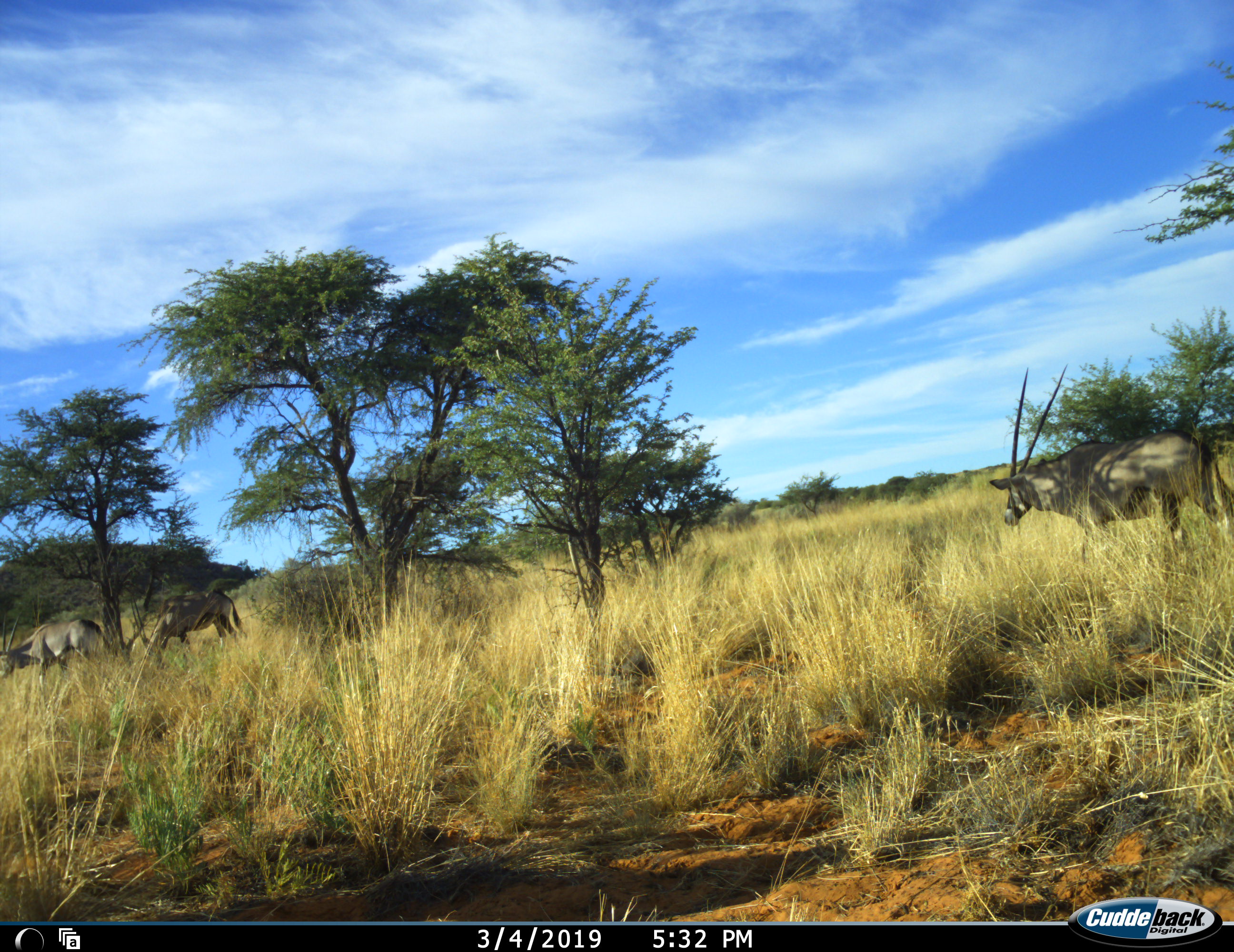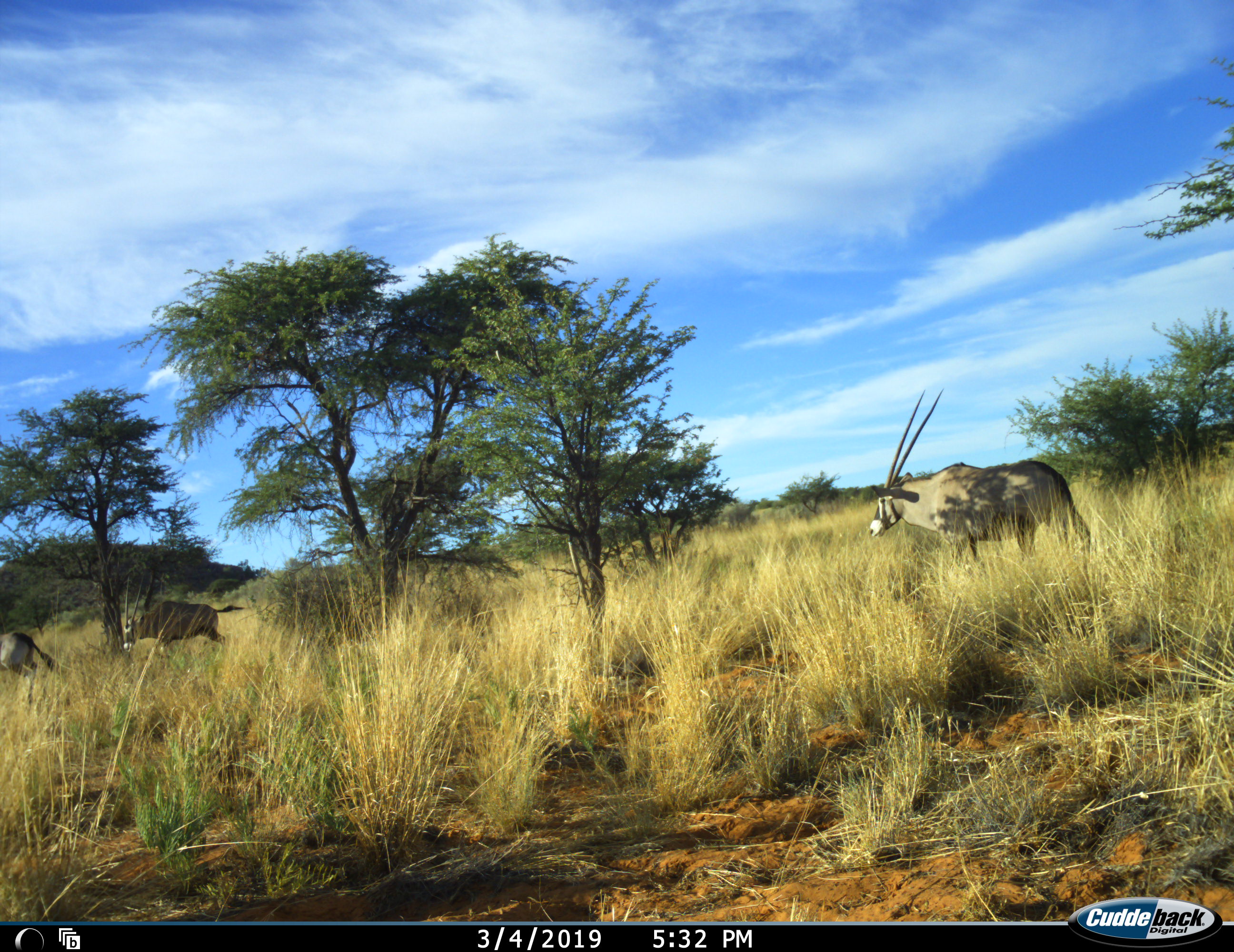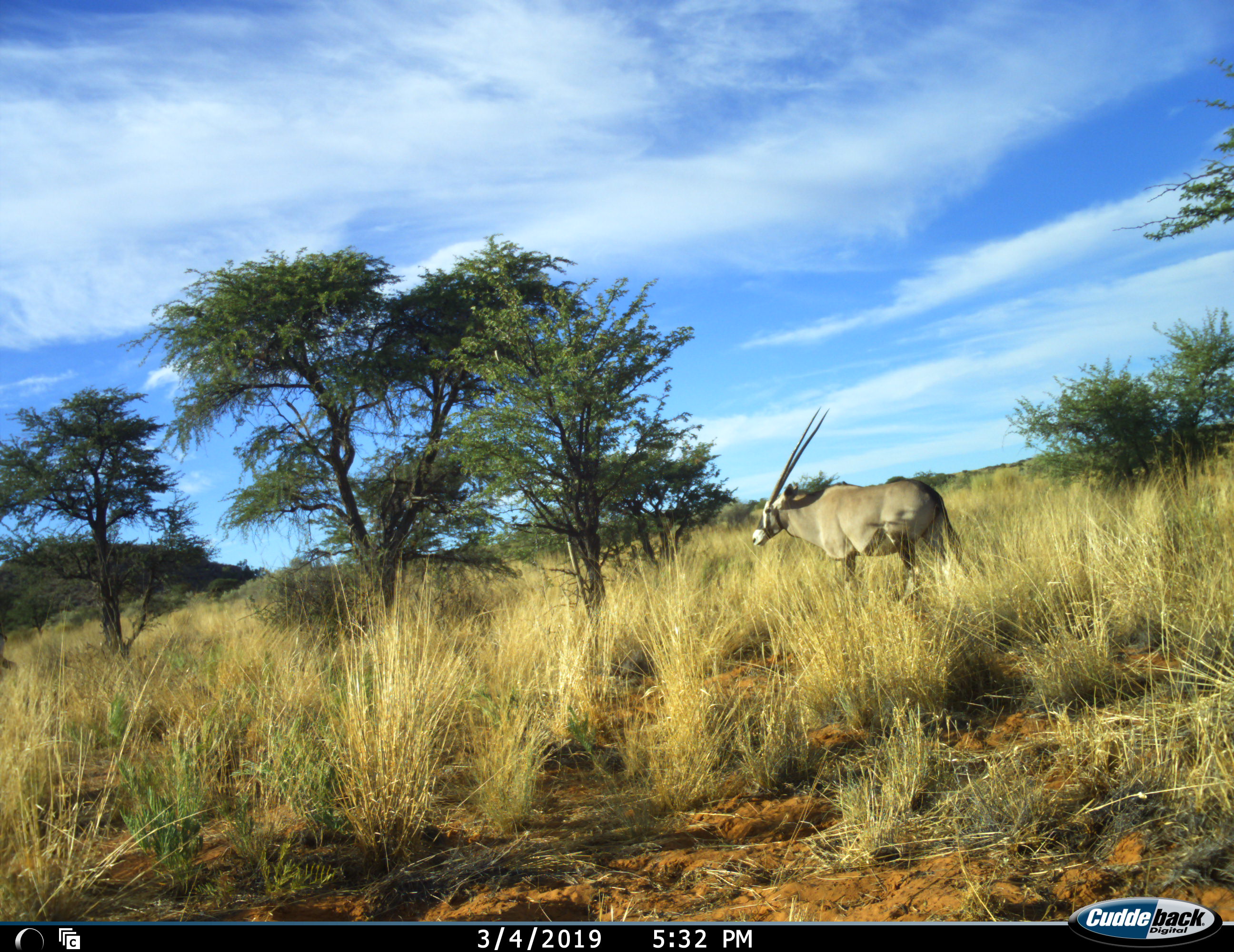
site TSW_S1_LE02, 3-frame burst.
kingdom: Animalia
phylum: Chordata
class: Mammalia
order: Artiodactyla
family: Bovidae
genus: Oryx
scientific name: Oryx gazella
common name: gemsbok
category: oryx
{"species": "oryx (gemsbok) (Oryx gazella)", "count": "3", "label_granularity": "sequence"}